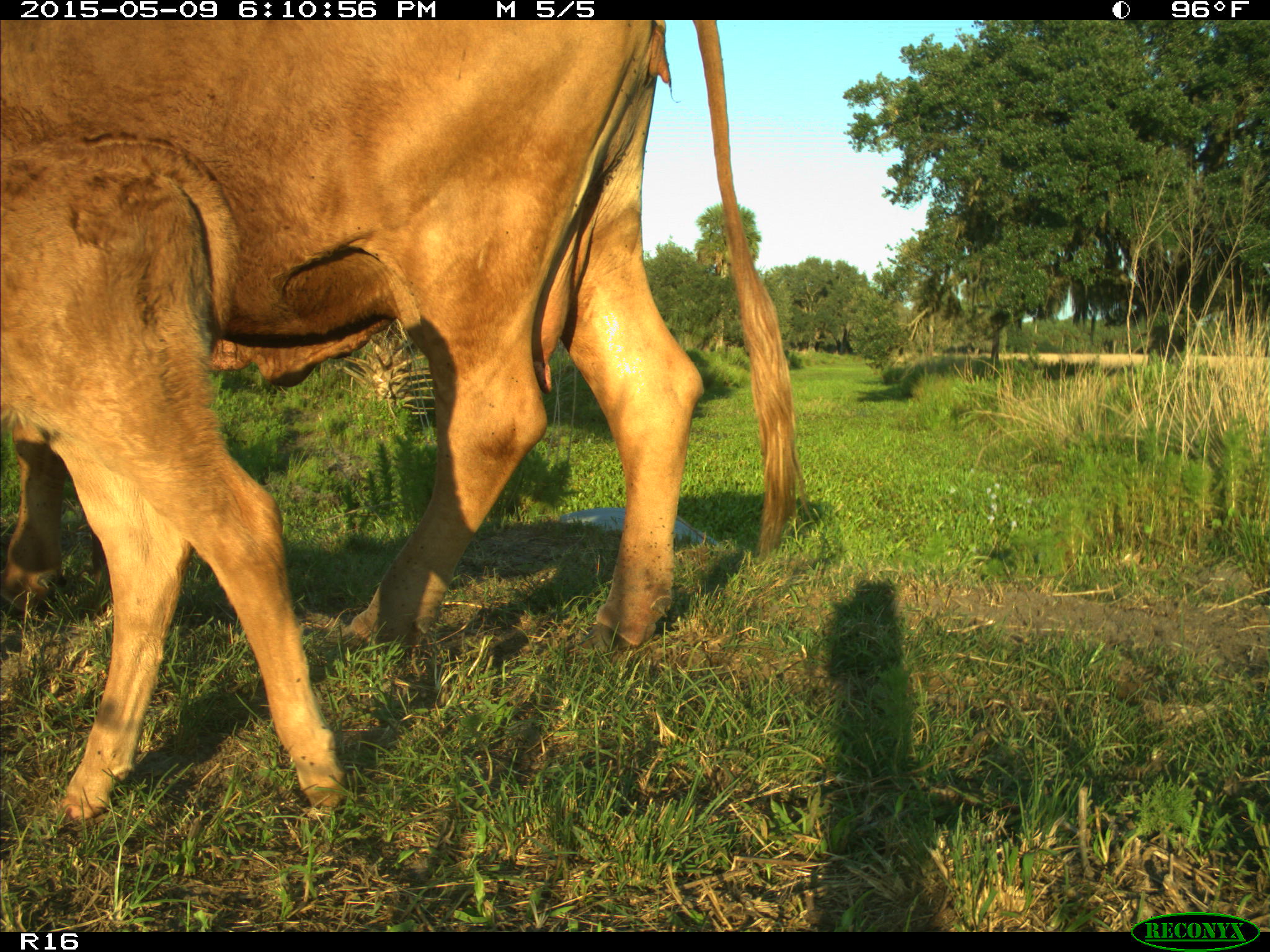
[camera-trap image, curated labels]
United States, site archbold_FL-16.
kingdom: Animalia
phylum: Chordata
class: Mammalia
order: Artiodactyla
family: Bovidae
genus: Bos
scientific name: Bos taurus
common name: domestic cow